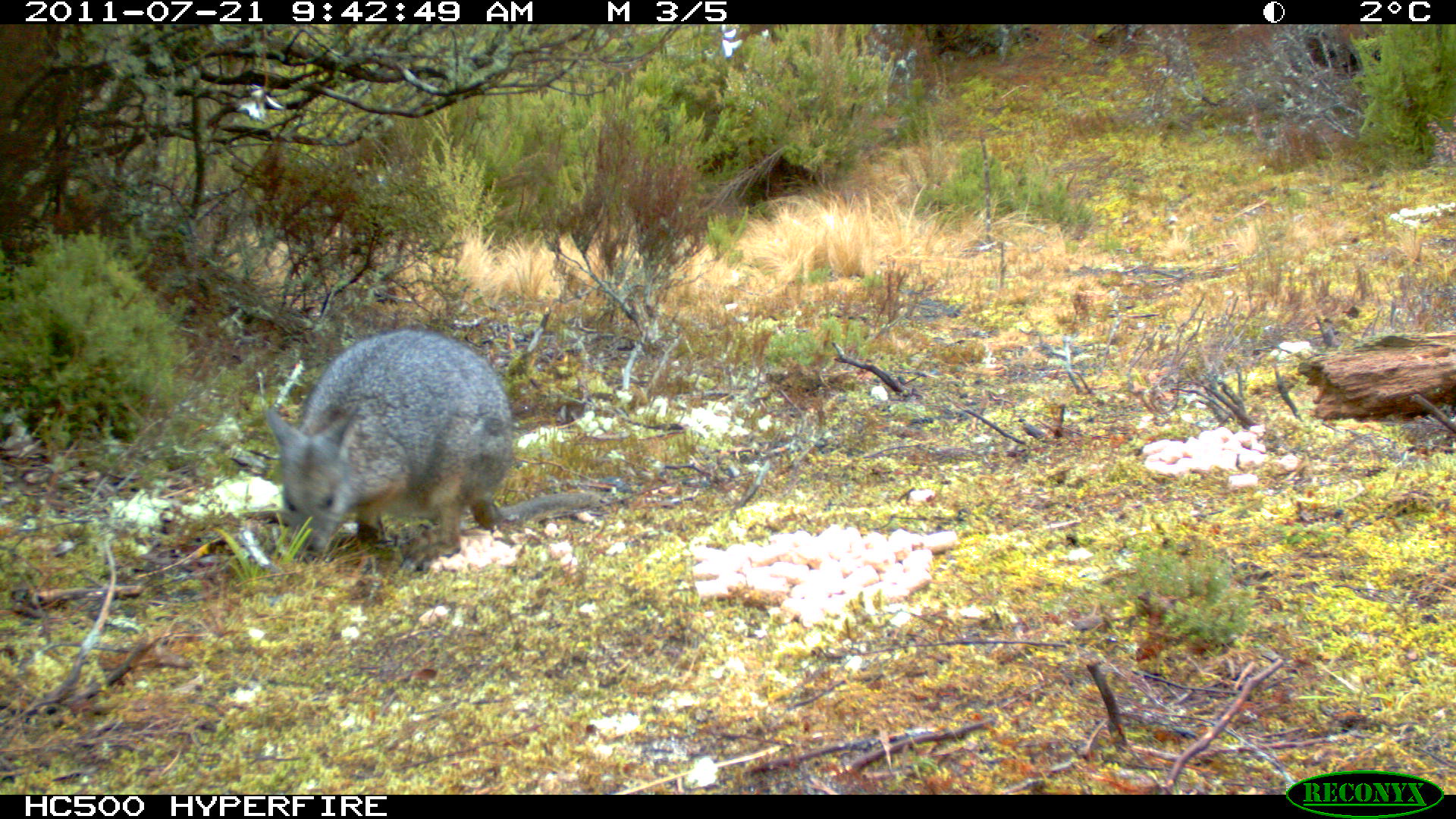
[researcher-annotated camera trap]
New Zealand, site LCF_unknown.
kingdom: Animalia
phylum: Chordata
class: Mammalia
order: Diprotodontia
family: Macropodidae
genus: Notamacropus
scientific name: Notamacropus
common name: wallaby